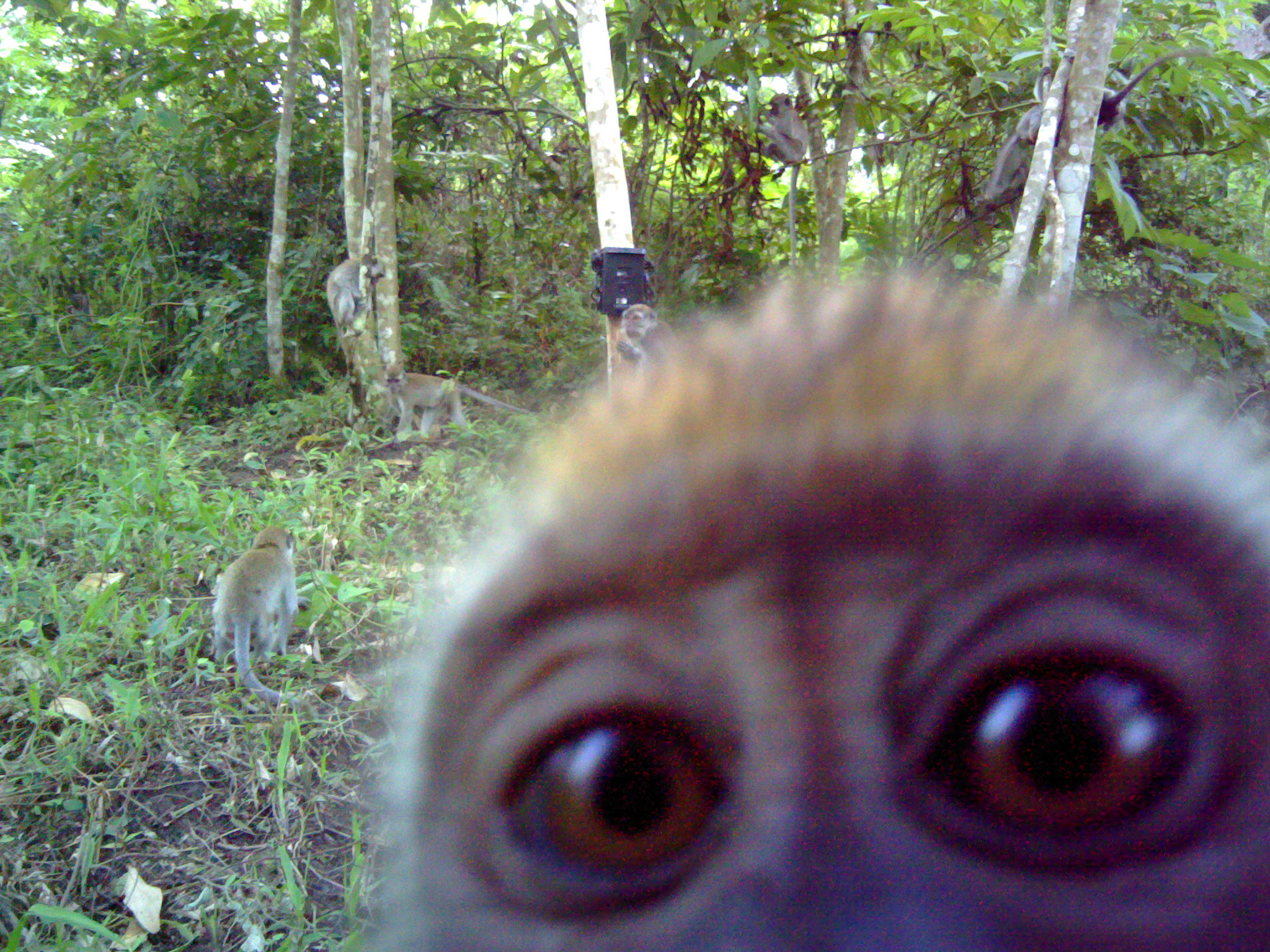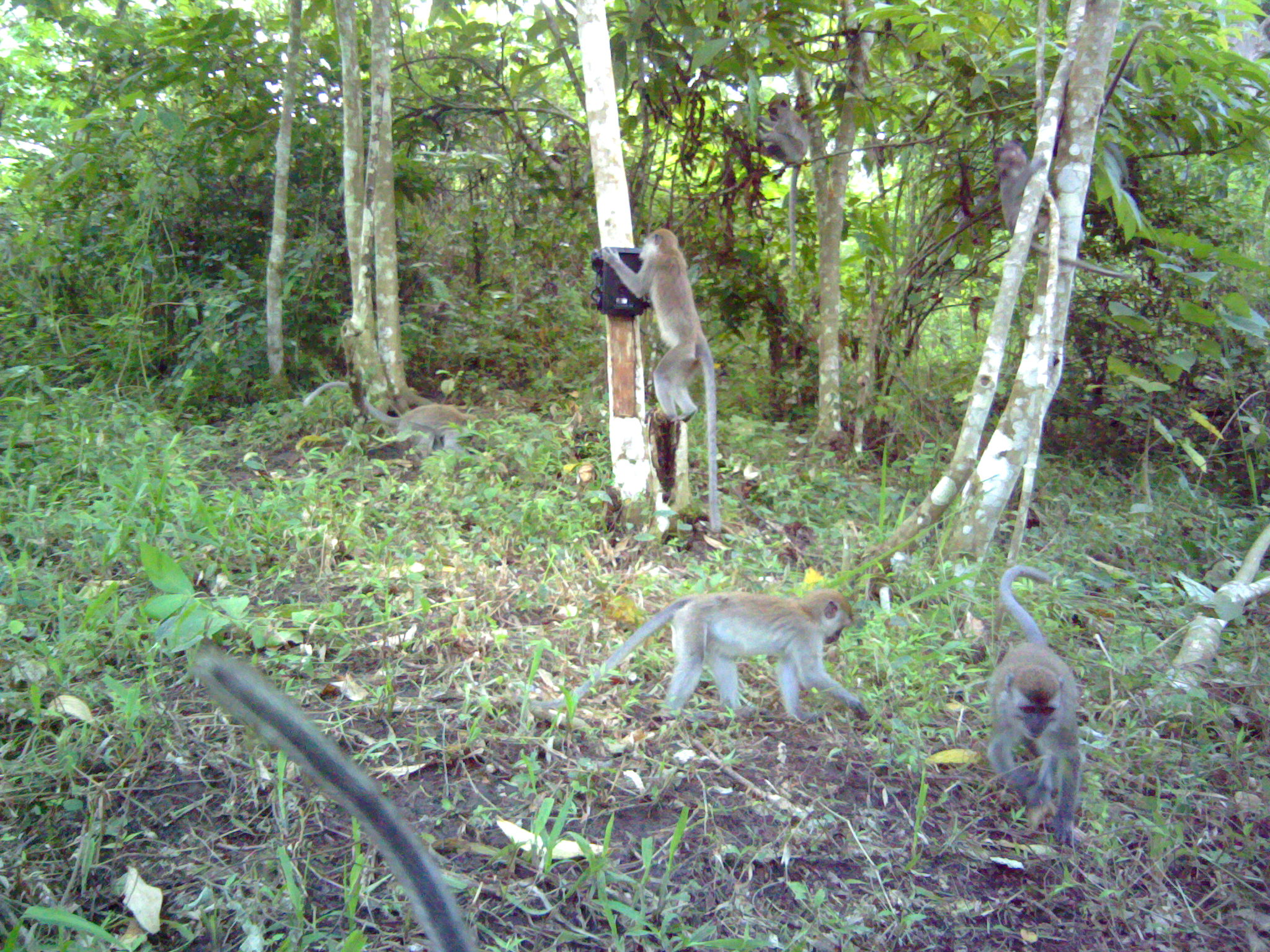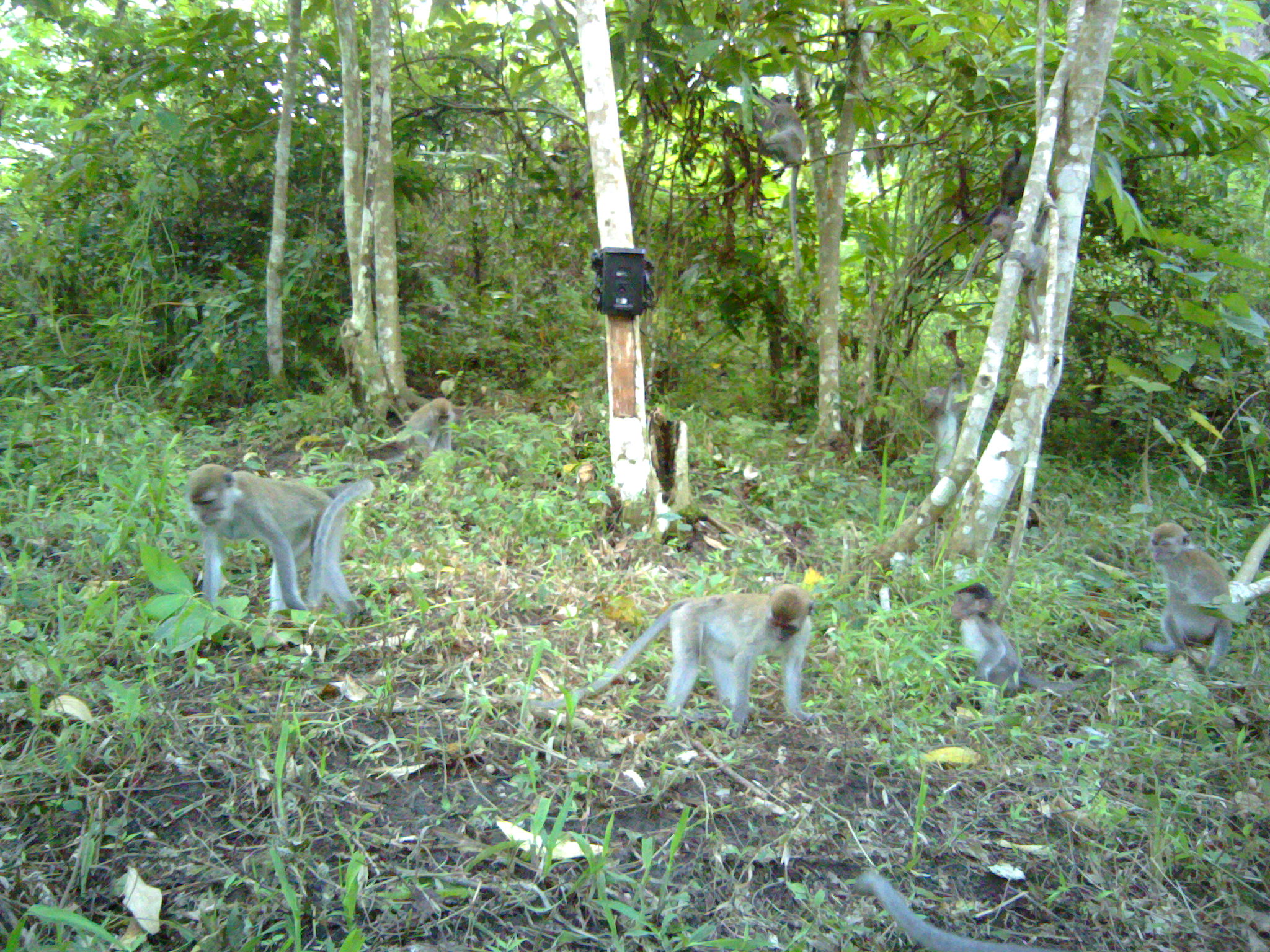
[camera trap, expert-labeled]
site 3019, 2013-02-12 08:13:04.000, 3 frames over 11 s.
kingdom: Animalia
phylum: Chordata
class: Mammalia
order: Primates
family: Cercopithecidae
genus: Macaca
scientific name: Macaca fascicularis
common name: crab-eating macaque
Macaca fascicularis (crab-eating macaque), count 7.